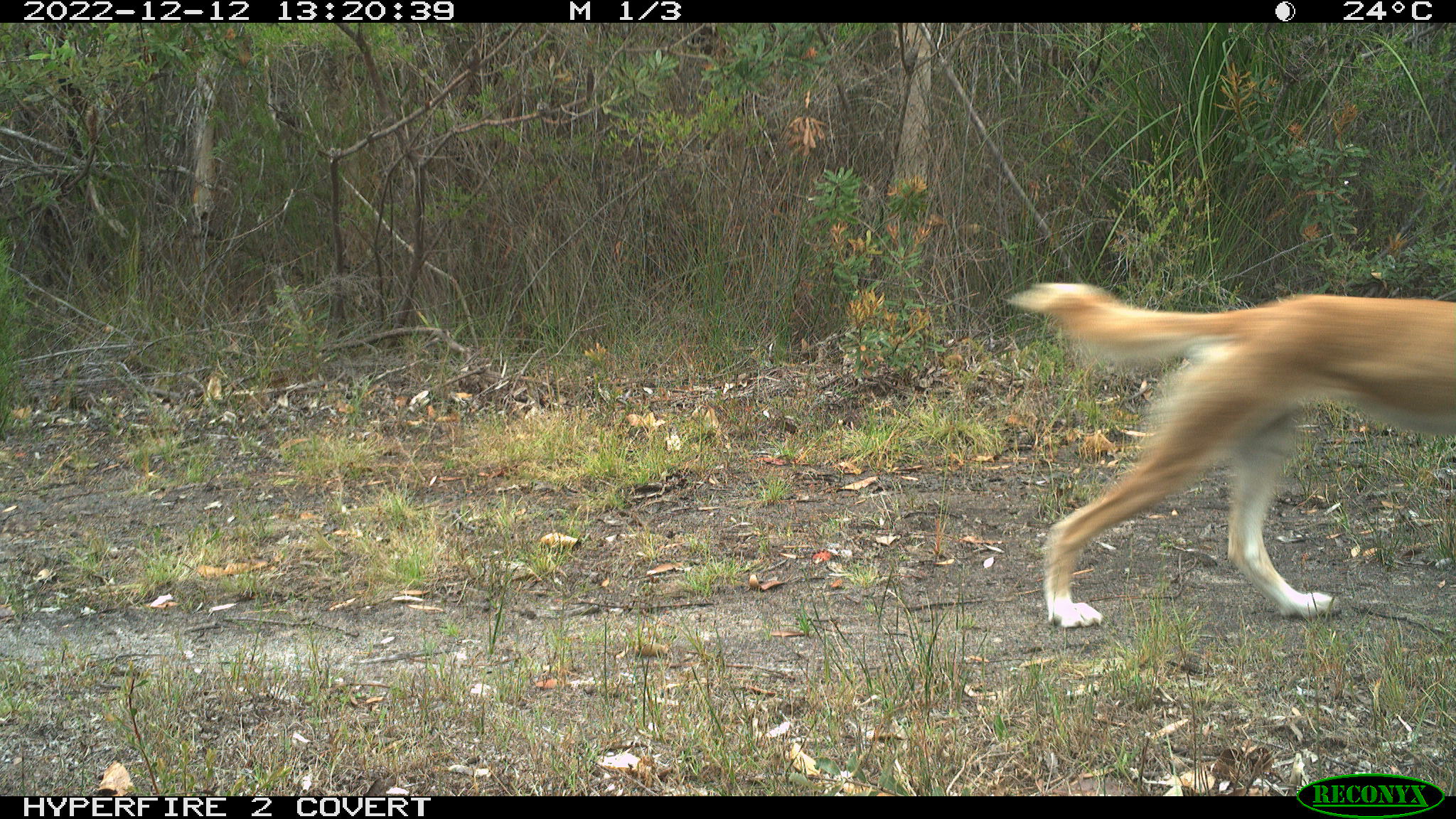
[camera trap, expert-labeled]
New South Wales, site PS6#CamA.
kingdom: Animalia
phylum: Chordata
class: Mammalia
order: Carnivora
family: Canidae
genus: Canis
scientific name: Canis familiaris dingo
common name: dingo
Dingo (Canis familiaris dingo).